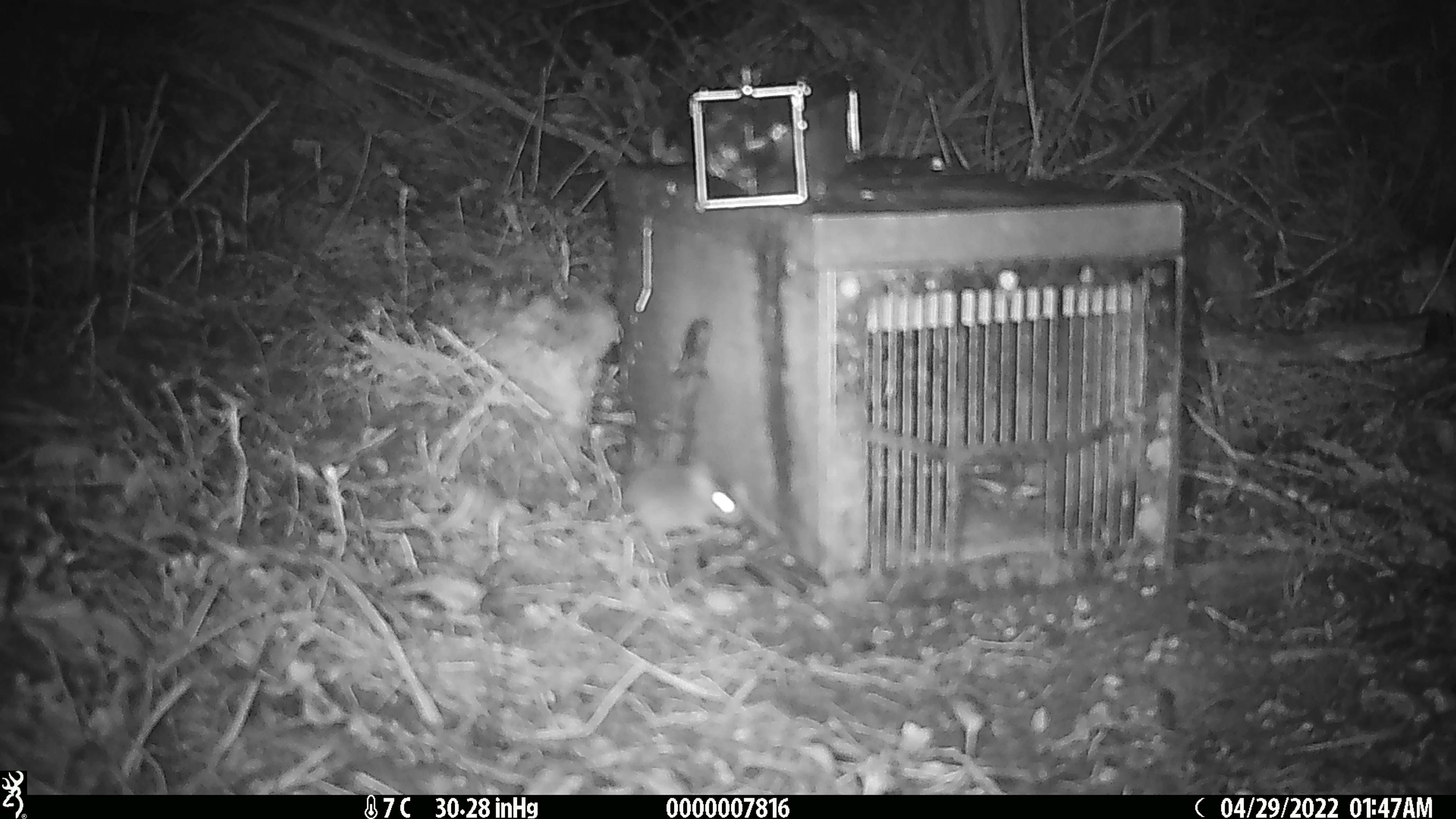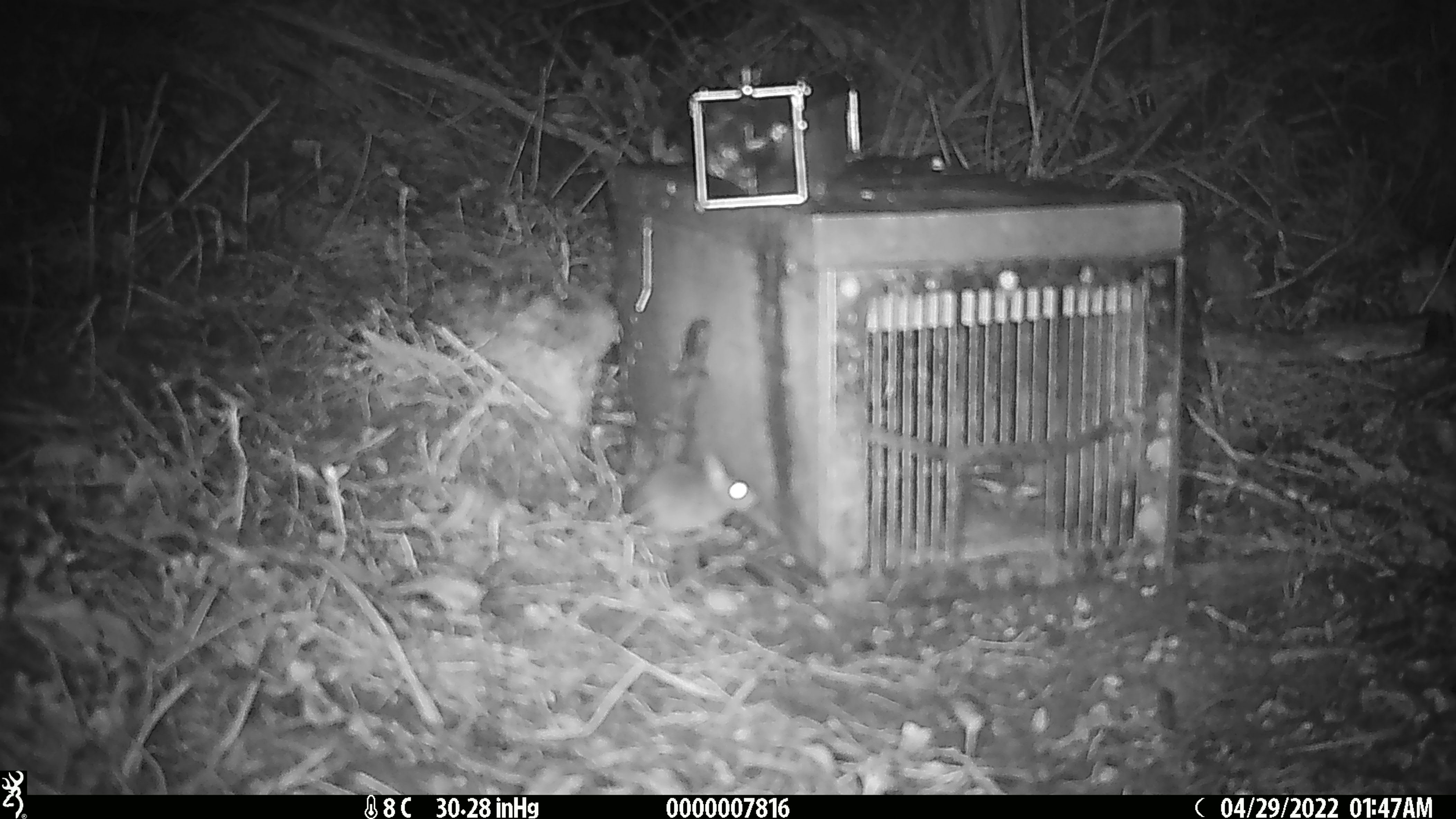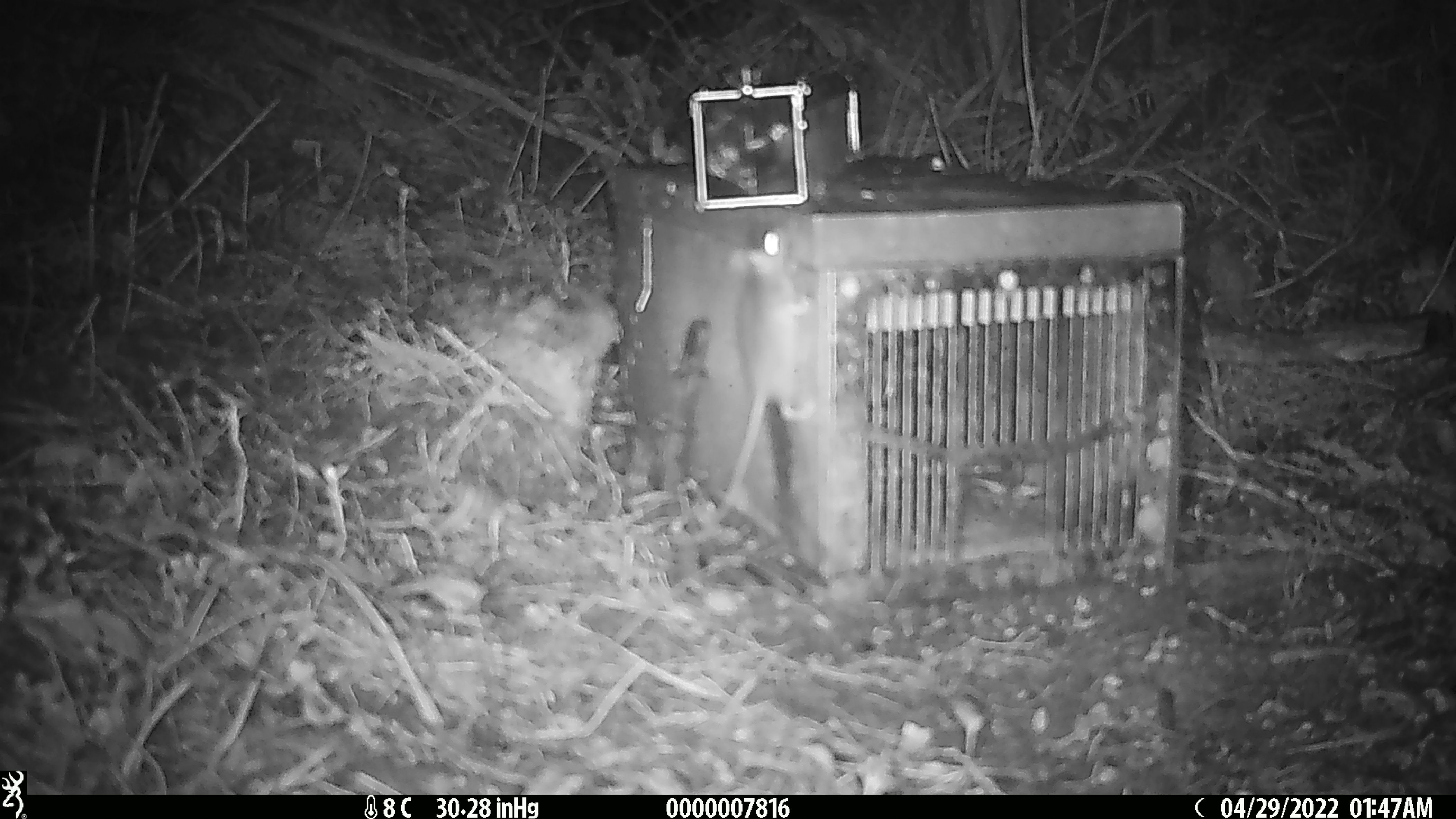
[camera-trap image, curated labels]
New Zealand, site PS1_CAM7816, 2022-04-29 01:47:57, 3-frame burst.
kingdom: Animalia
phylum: Chordata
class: Mammalia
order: Rodentia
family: Muridae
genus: Mus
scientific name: Mus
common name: mouse